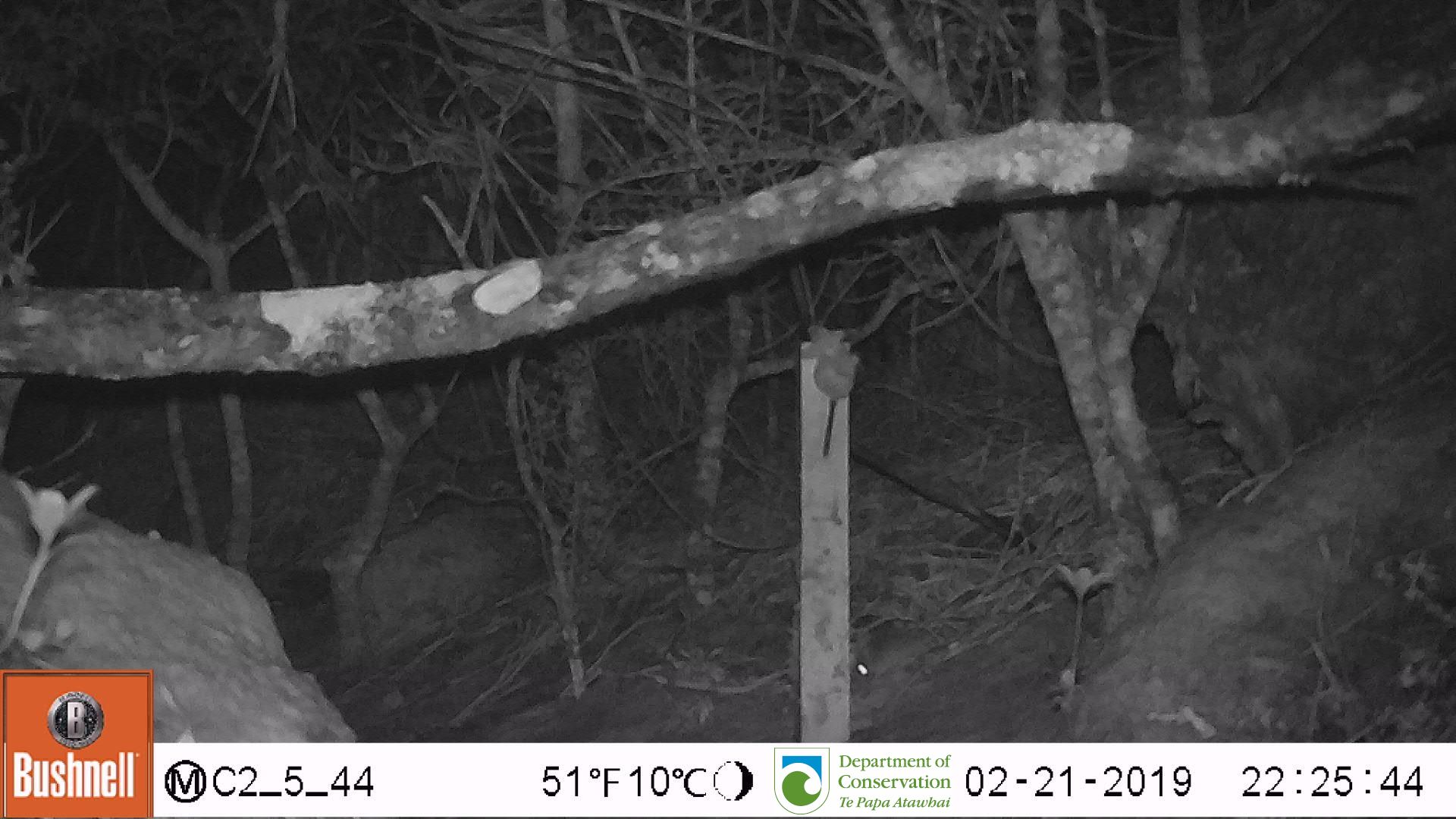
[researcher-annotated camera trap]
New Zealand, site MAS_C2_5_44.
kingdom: Animalia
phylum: Chordata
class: Mammalia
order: Rodentia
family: Muridae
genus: Mus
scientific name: Mus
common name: mouse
Mouse (Mus).